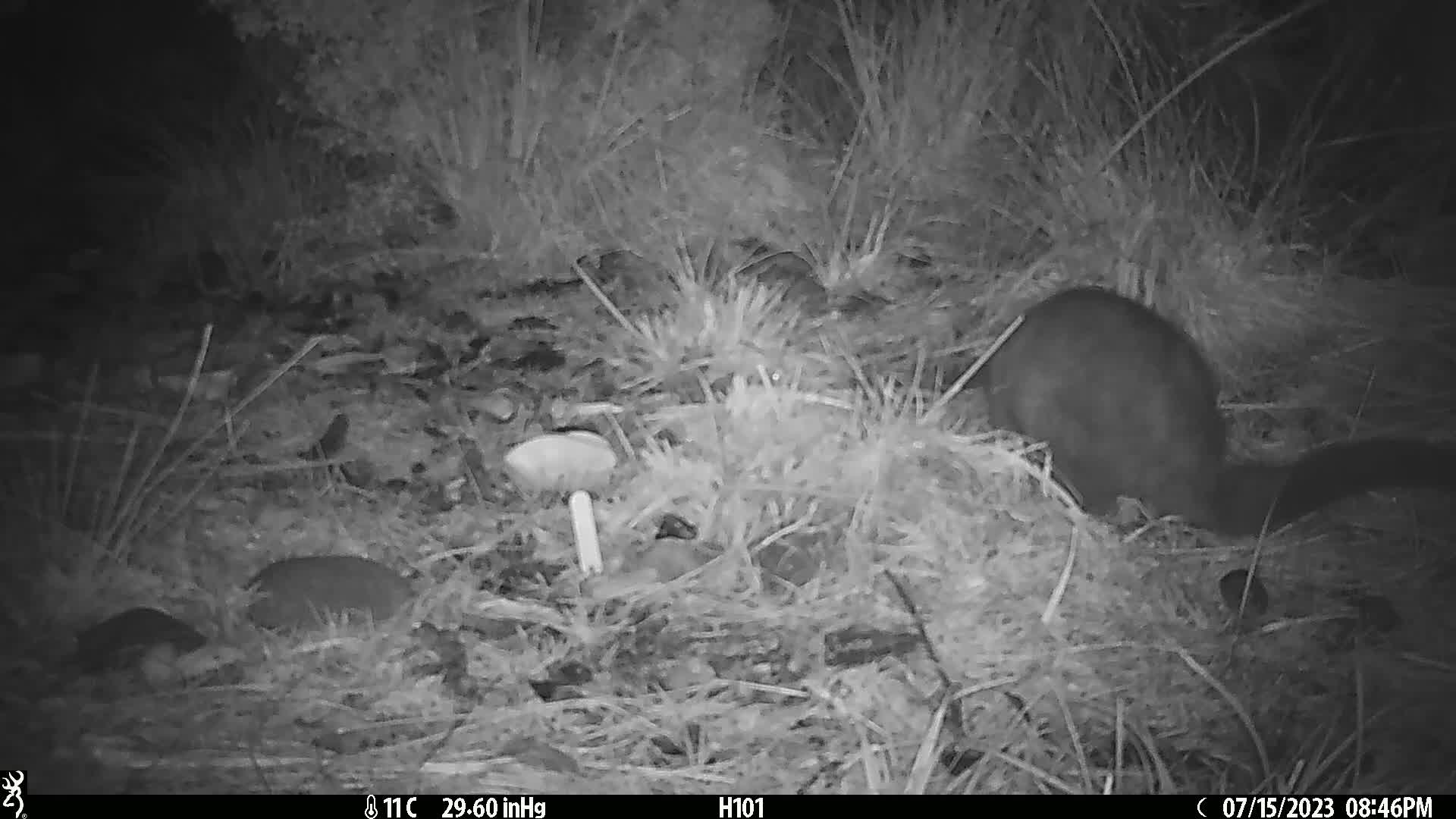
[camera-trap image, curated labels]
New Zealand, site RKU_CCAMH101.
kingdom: Animalia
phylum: Chordata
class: Mammalia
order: Diprotodontia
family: Phalangeridae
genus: Trichosurus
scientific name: Trichosurus vulpecula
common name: common brushtail possum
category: possum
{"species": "possum (common brushtail possum) (Trichosurus vulpecula)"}